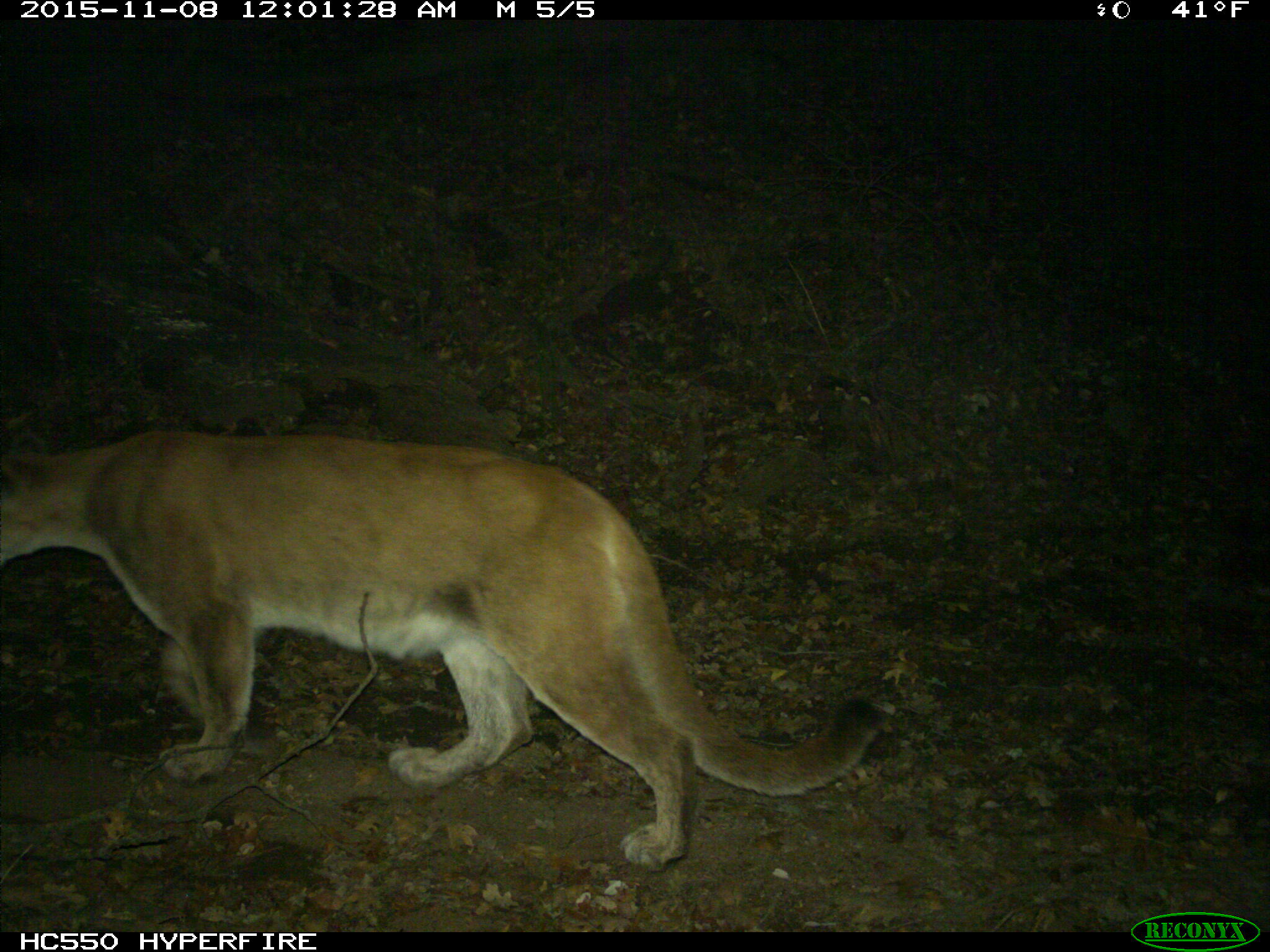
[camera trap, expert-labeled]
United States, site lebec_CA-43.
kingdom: Animalia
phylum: Chordata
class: Mammalia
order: Carnivora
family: Felidae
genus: Puma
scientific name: Puma concolor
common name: mountain lion